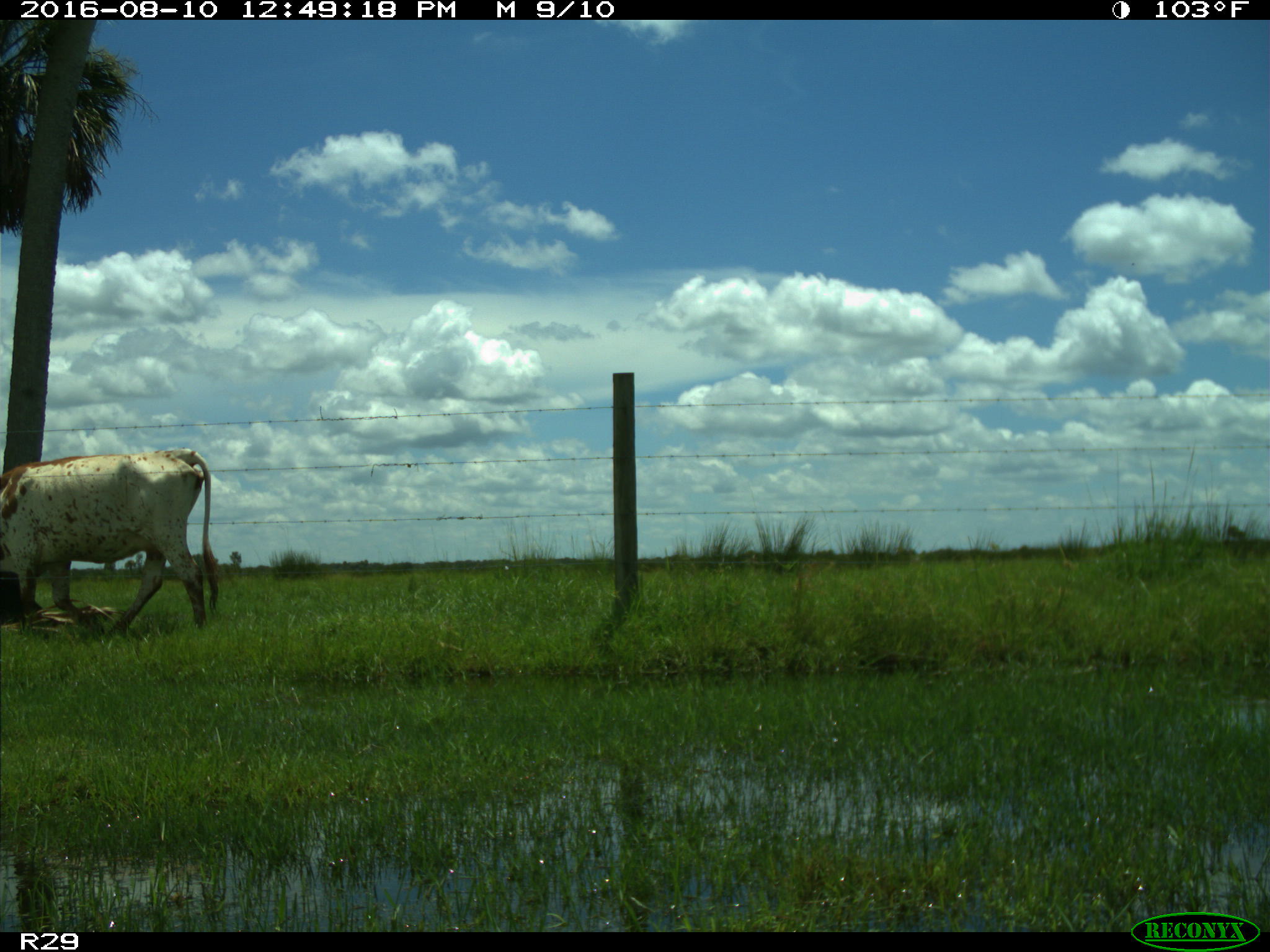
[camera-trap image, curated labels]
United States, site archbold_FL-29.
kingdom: Animalia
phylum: Chordata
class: Mammalia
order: Artiodactyla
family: Bovidae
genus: Bos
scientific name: Bos taurus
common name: domestic cow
Bos taurus (domestic cow).